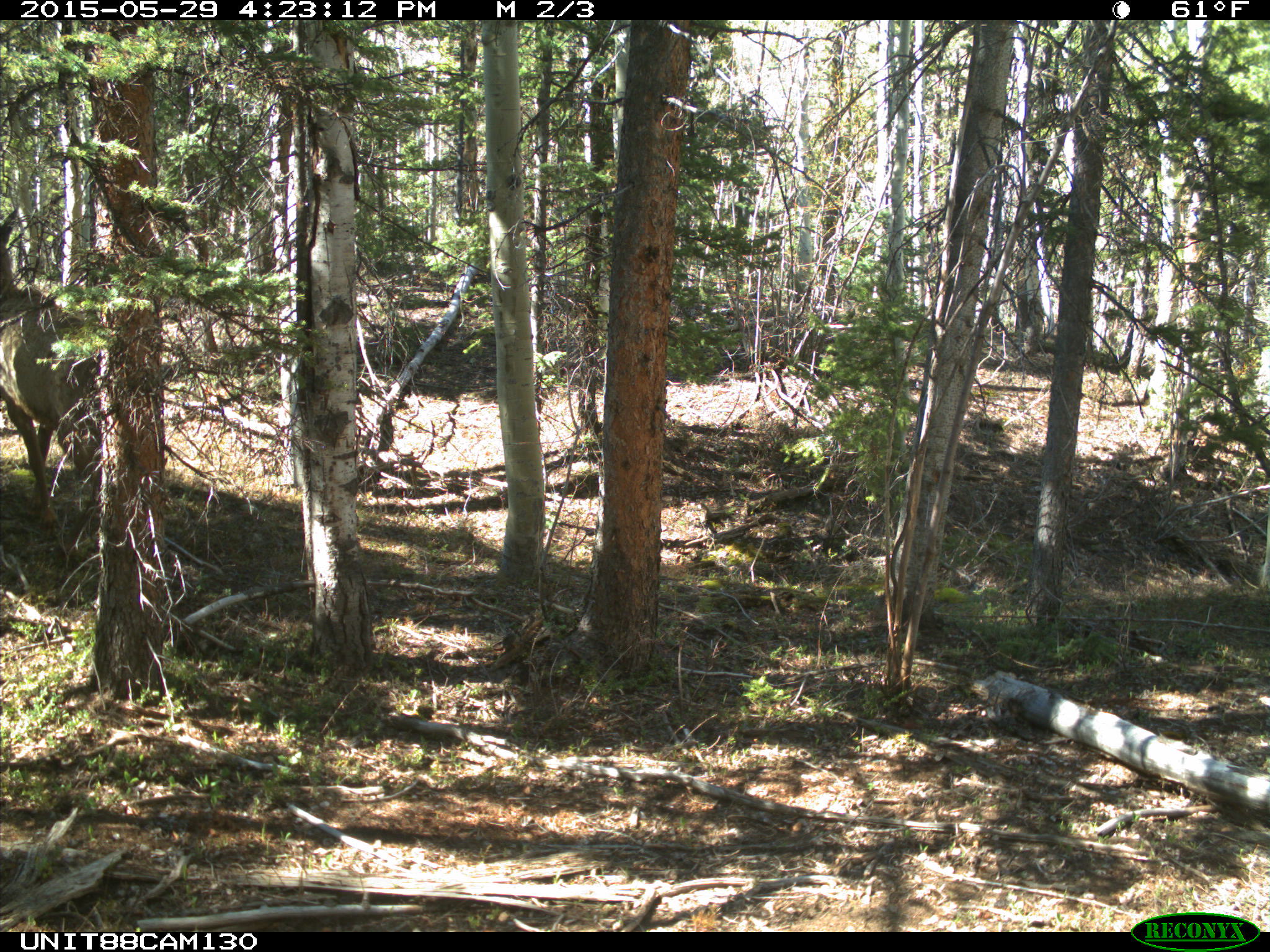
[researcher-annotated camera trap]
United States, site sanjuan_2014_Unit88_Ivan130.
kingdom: Animalia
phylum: Chordata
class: Mammalia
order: Artiodactyla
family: Cervidae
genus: Cervus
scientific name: Cervus elaphus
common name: red deer